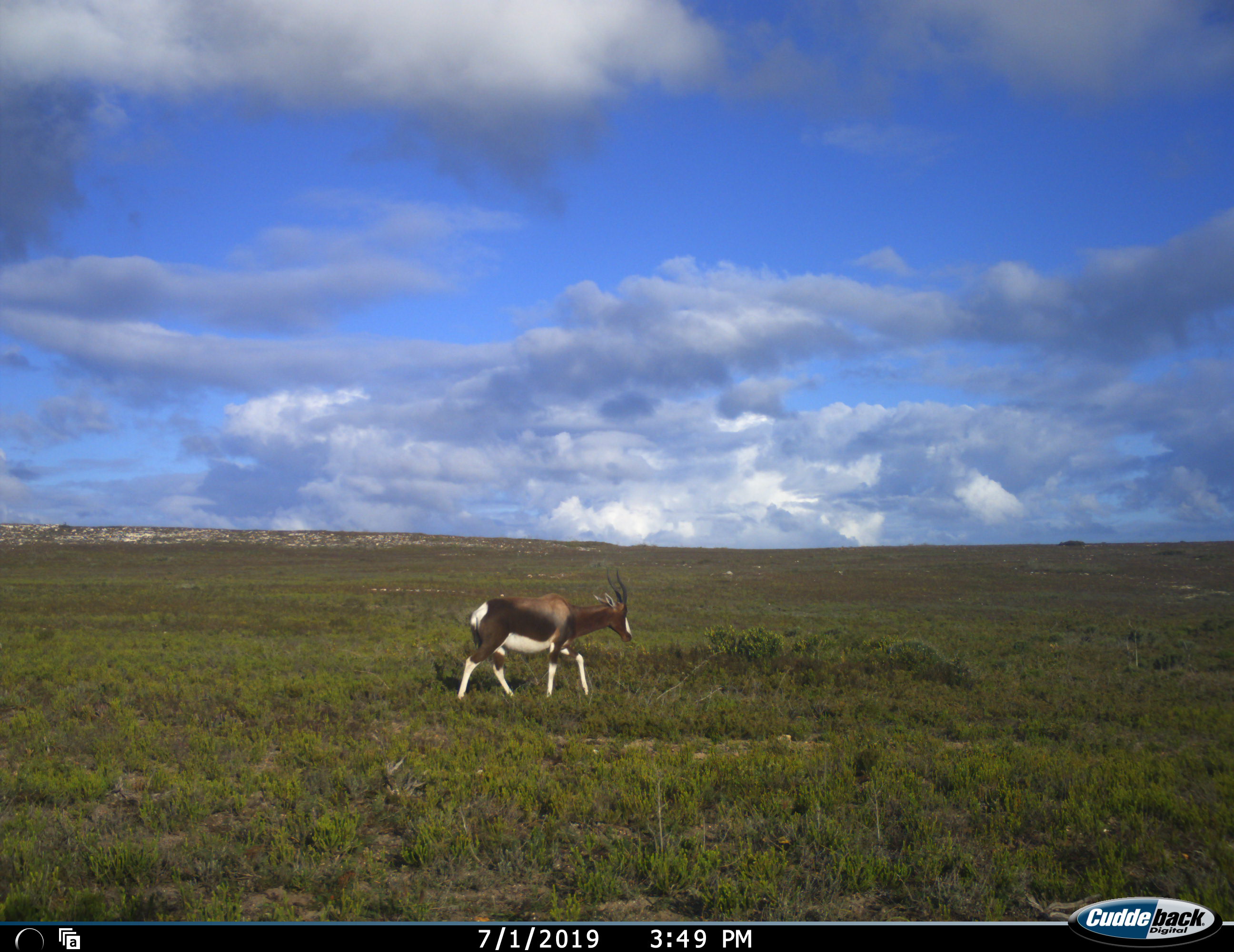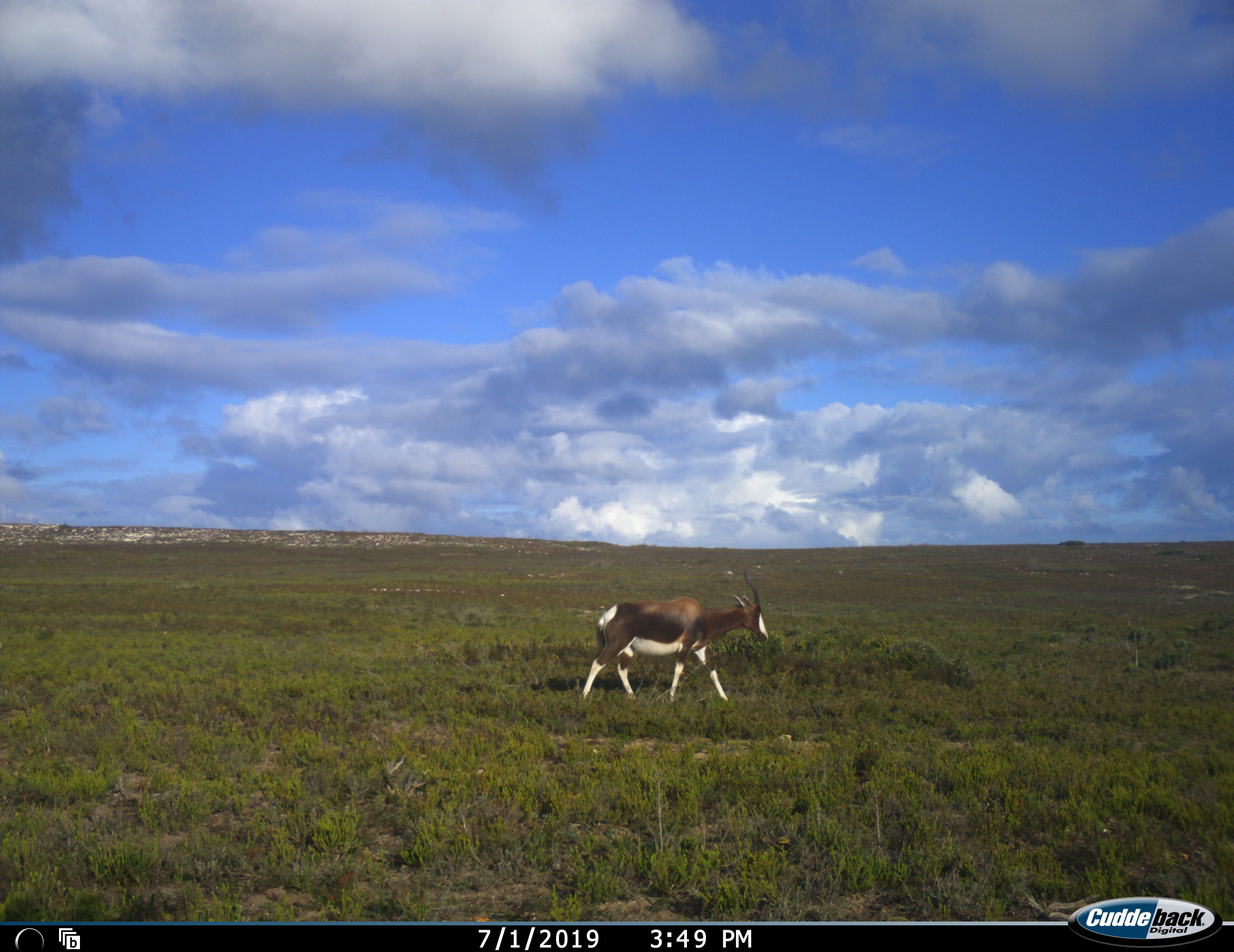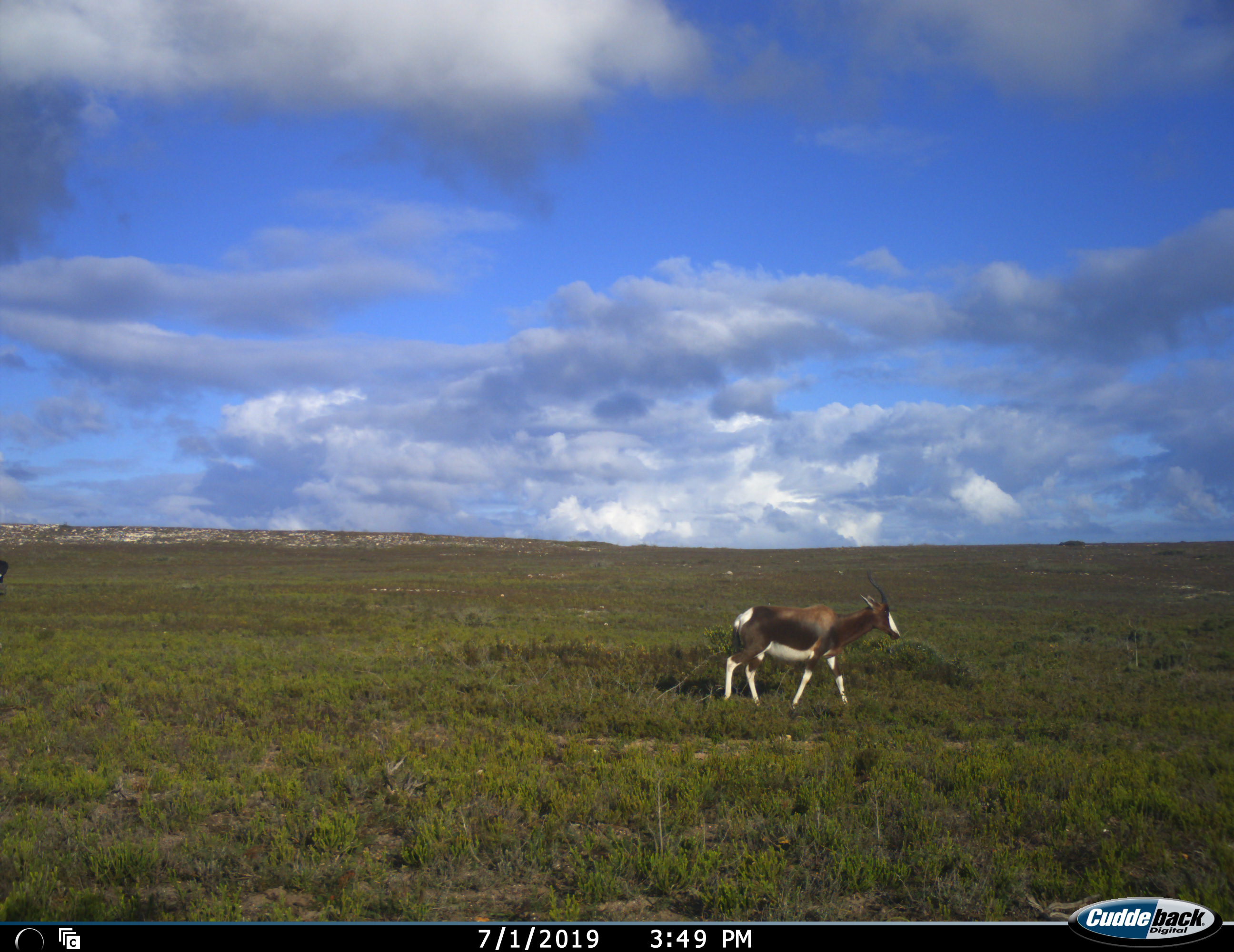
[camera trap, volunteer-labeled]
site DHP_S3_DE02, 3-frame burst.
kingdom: Animalia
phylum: Chordata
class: Mammalia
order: Artiodactyla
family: Bovidae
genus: Damaliscus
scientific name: Damaliscus pygargus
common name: bontebok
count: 1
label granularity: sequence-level